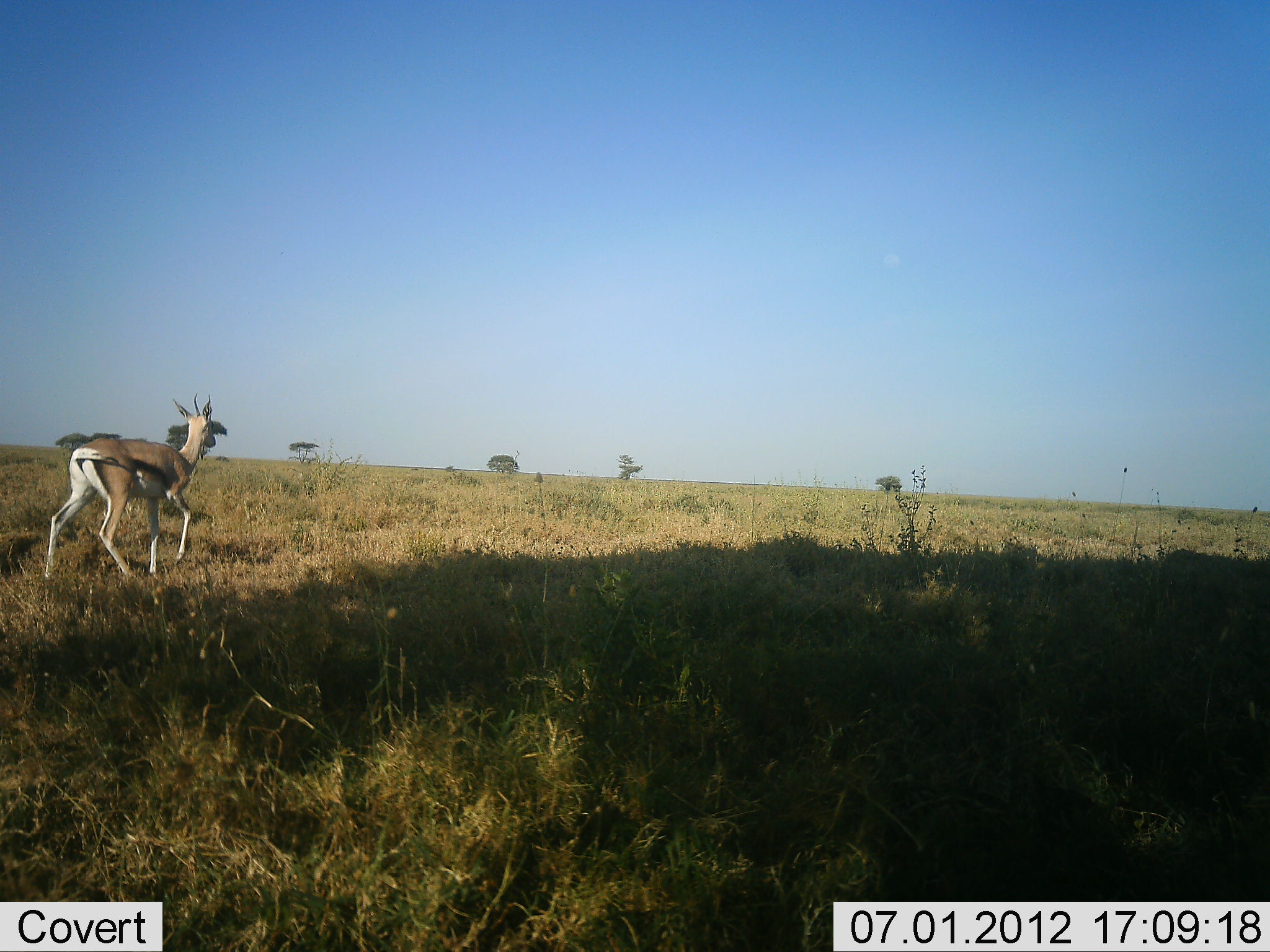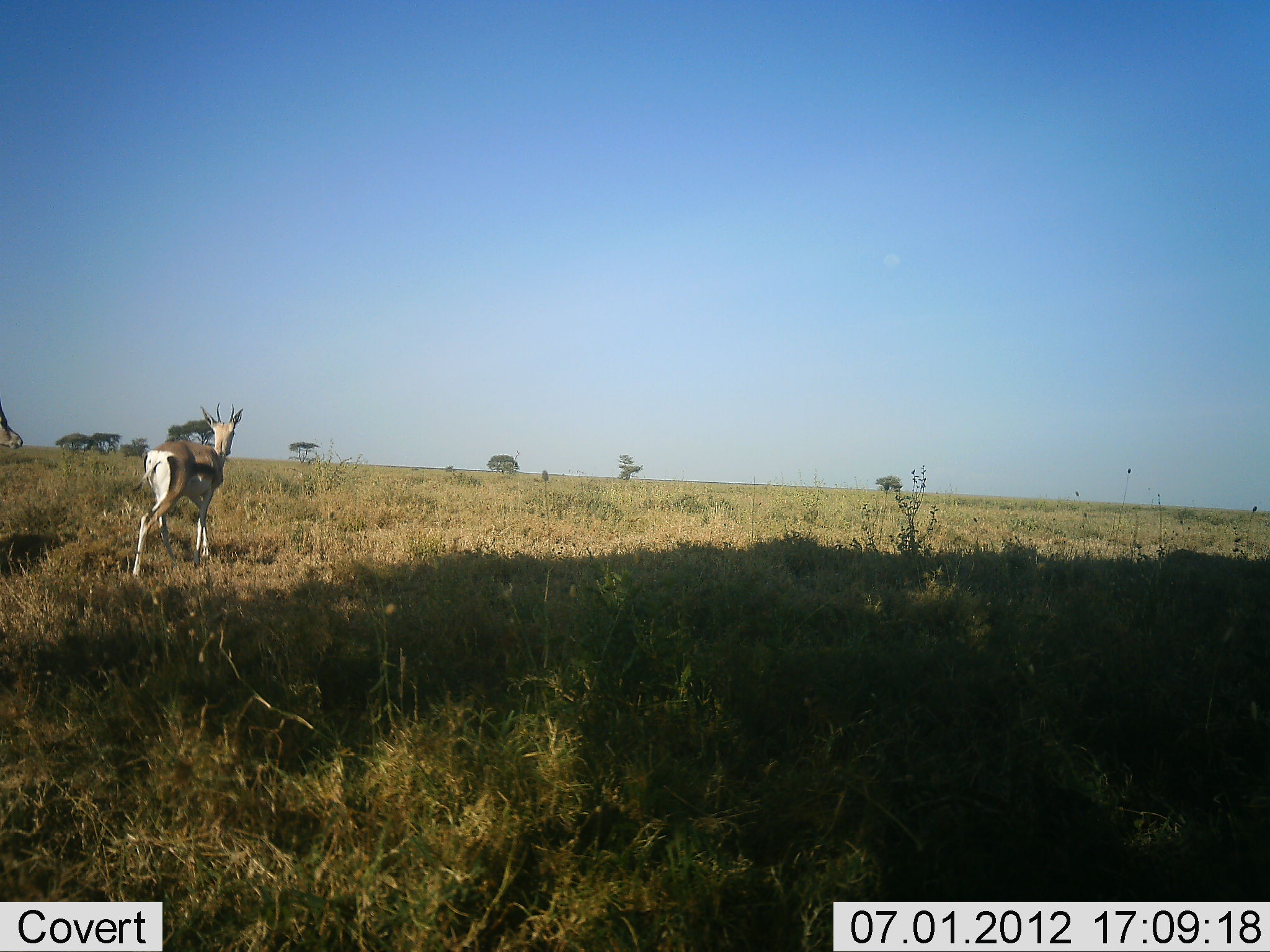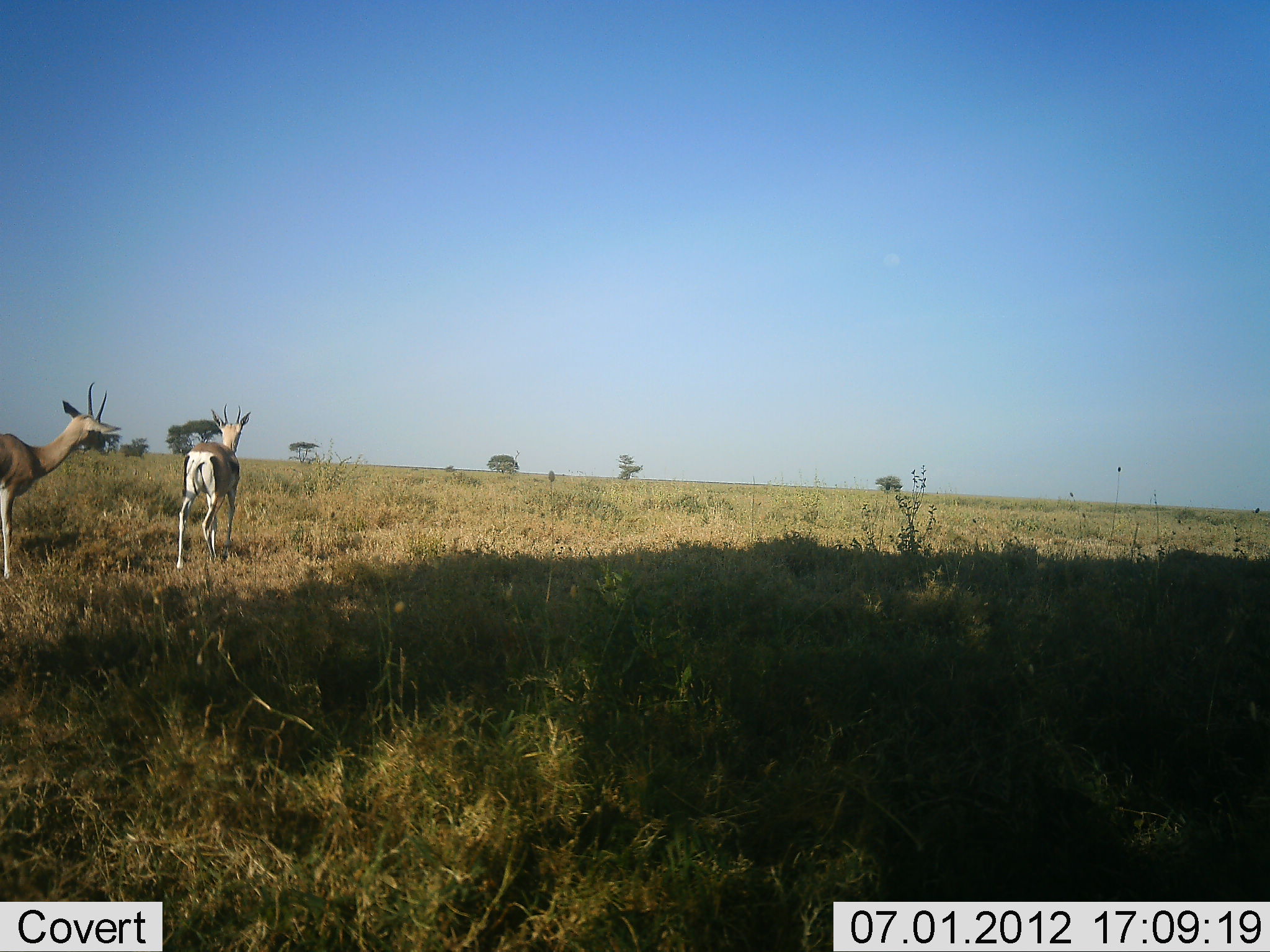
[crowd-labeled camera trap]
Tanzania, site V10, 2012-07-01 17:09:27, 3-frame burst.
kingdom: Animalia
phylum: Chordata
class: Mammalia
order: Artiodactyla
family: Bovidae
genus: Eudorcas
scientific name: Eudorcas thomsonii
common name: thomson's gazelle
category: gazellethomsons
Gazellethomsons (thomson's gazelle) (Eudorcas thomsonii), count 2. Behavior (volunteer vote fractions): standing 10%, resting 0%, moving 90%, interacting 0%. Young present (vote fraction): 0%. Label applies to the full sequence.